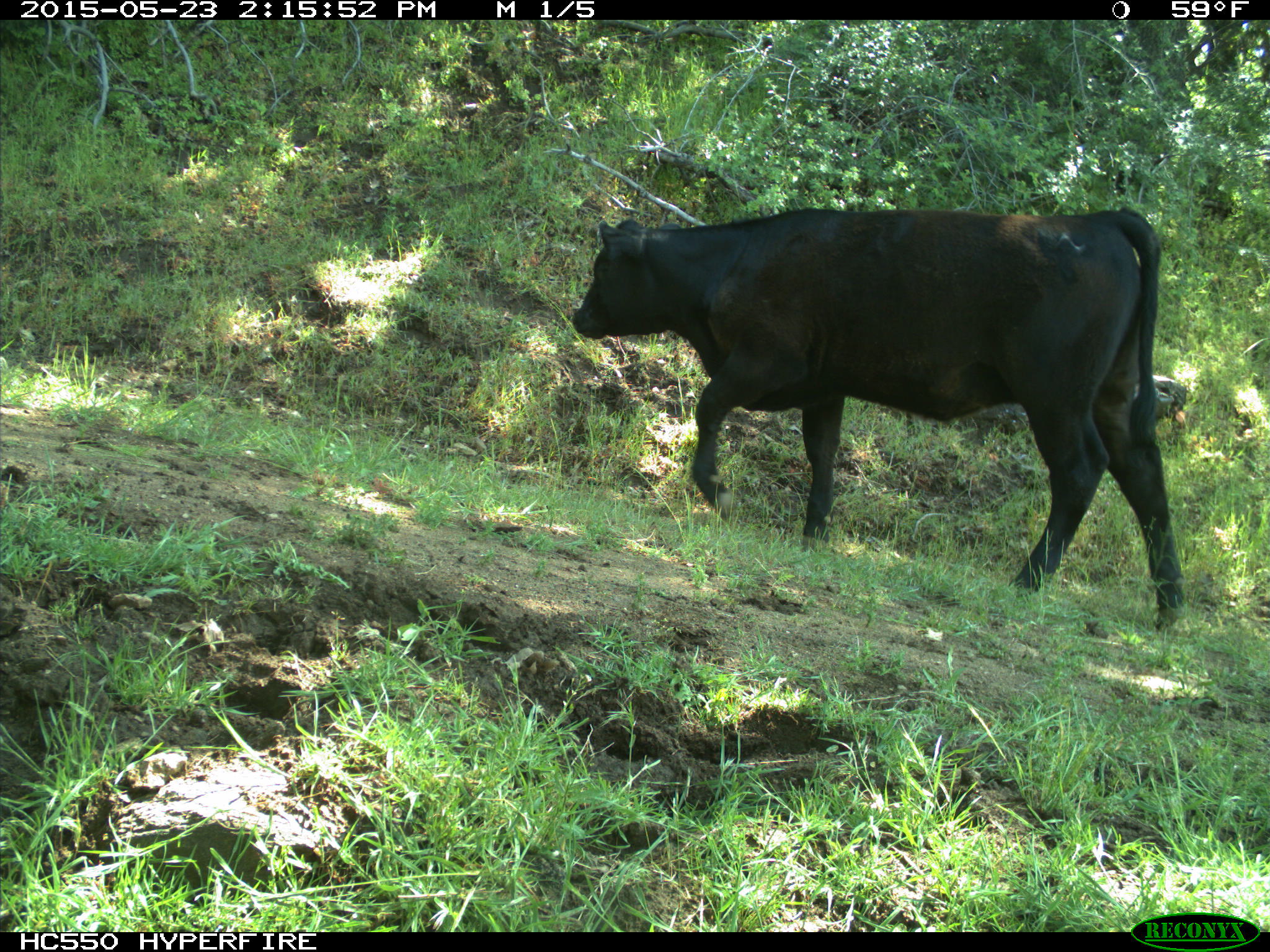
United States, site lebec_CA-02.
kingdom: Animalia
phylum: Chordata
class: Mammalia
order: Artiodactyla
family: Bovidae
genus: Bos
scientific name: Bos taurus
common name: domestic cow